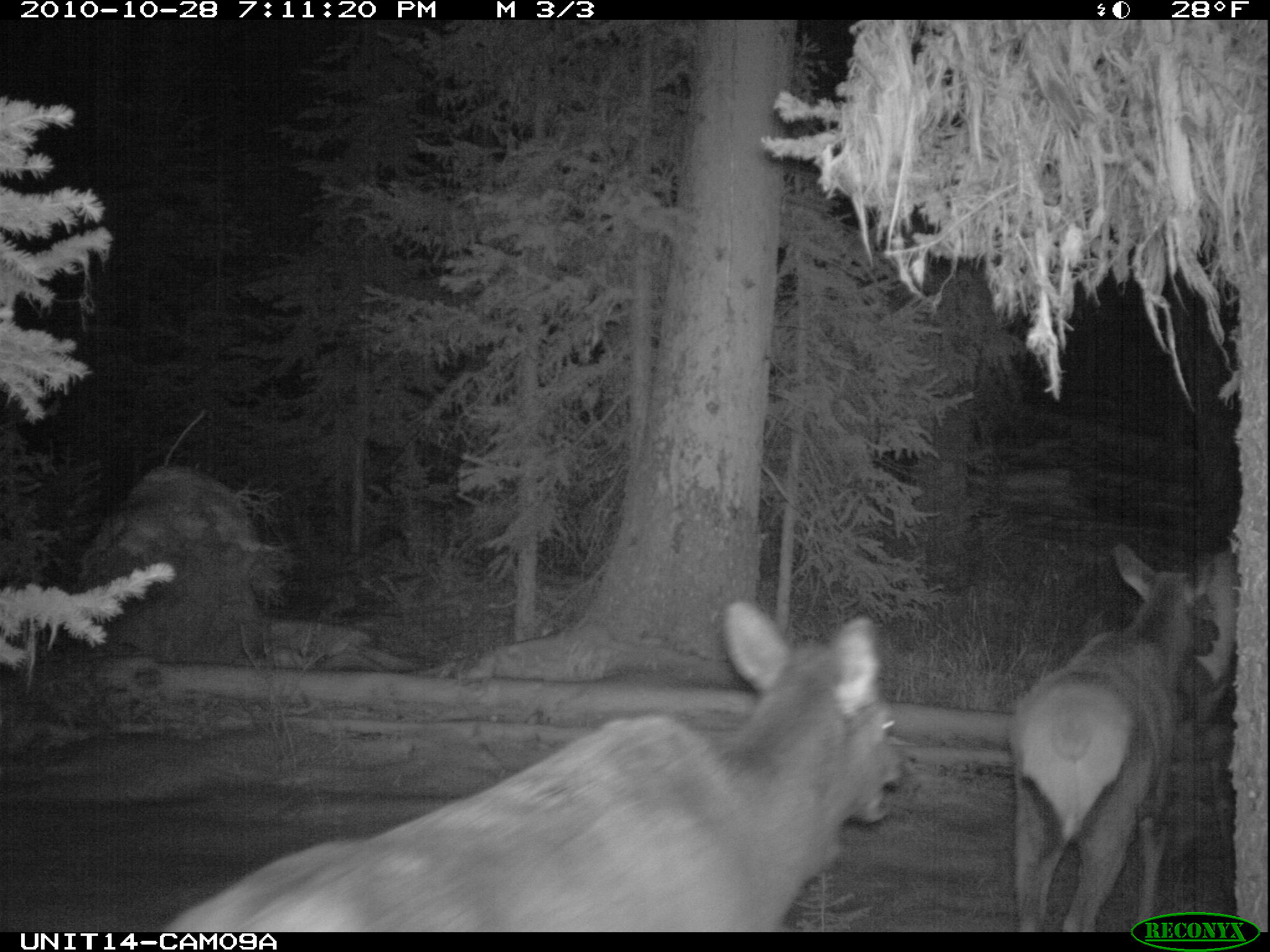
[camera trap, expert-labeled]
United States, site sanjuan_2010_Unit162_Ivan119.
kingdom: Animalia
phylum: Chordata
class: Mammalia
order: Artiodactyla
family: Cervidae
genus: Cervus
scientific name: Cervus elaphus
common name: red deer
Cervus elaphus (red deer).